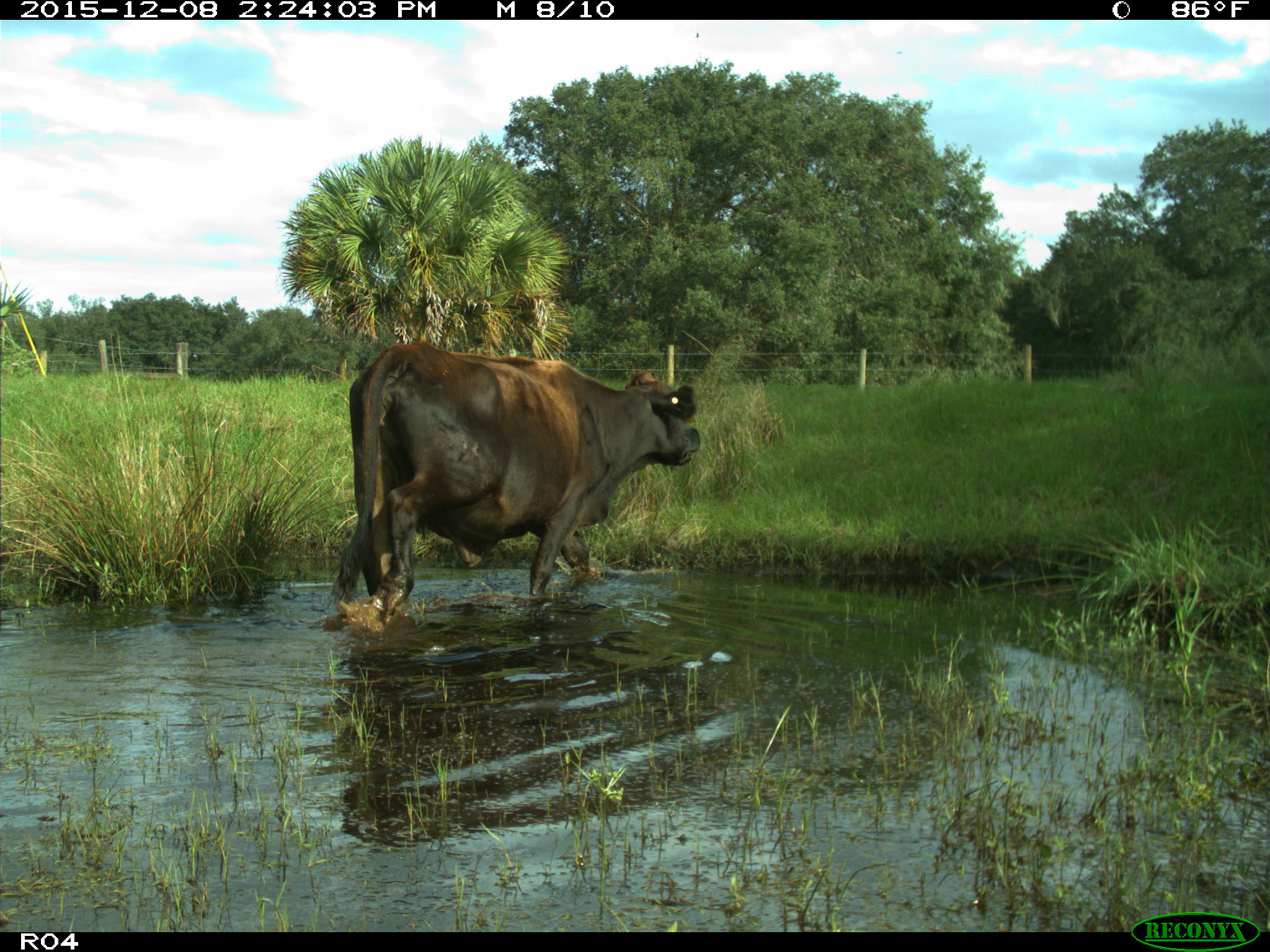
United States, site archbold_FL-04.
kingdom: Animalia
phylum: Chordata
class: Mammalia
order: Artiodactyla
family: Bovidae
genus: Bos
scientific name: Bos taurus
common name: domestic cow